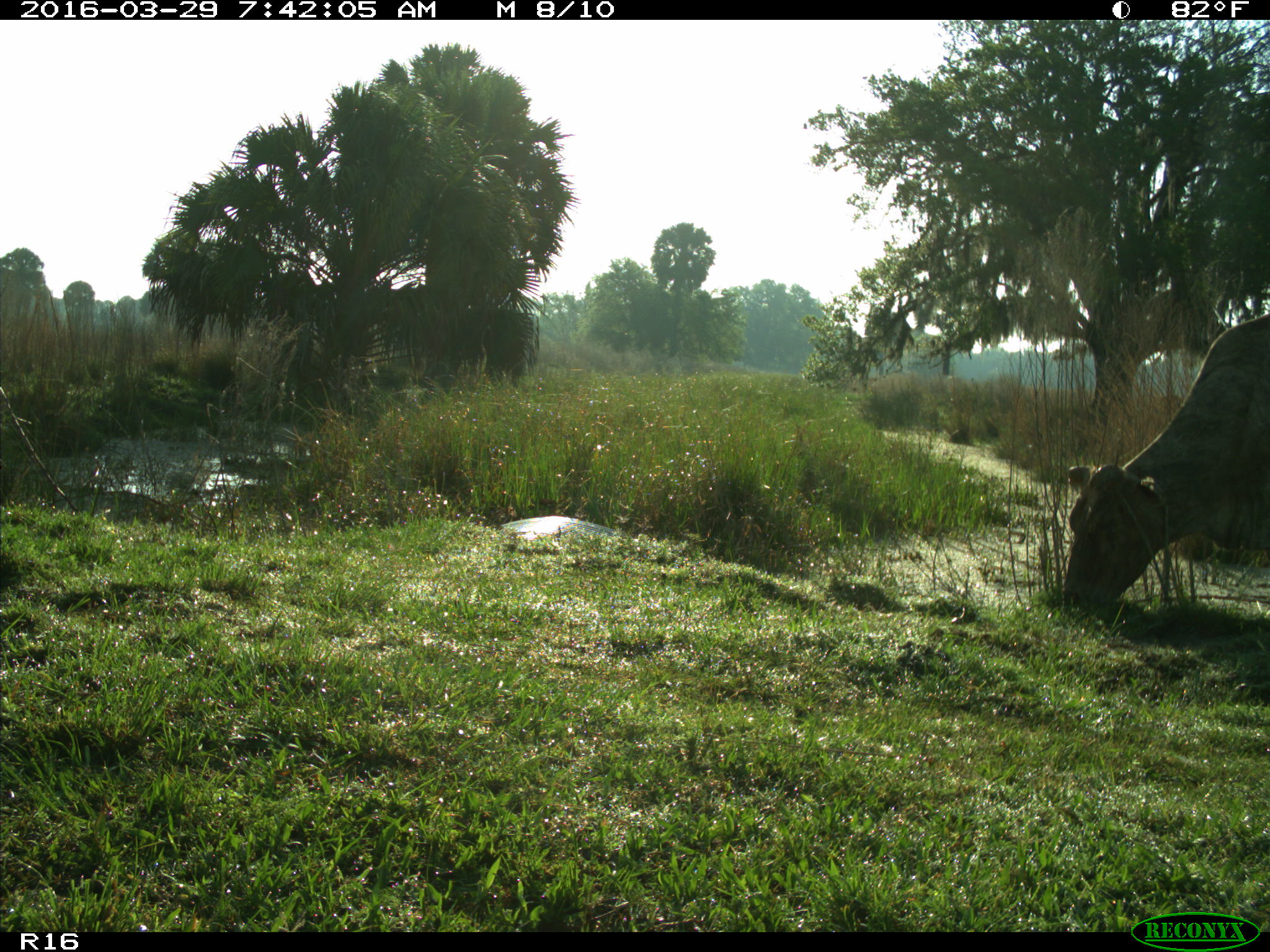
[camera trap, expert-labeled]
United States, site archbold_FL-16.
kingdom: Animalia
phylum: Chordata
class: Mammalia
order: Artiodactyla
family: Bovidae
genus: Bos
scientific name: Bos taurus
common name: domestic cow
Bos taurus (domestic cow).